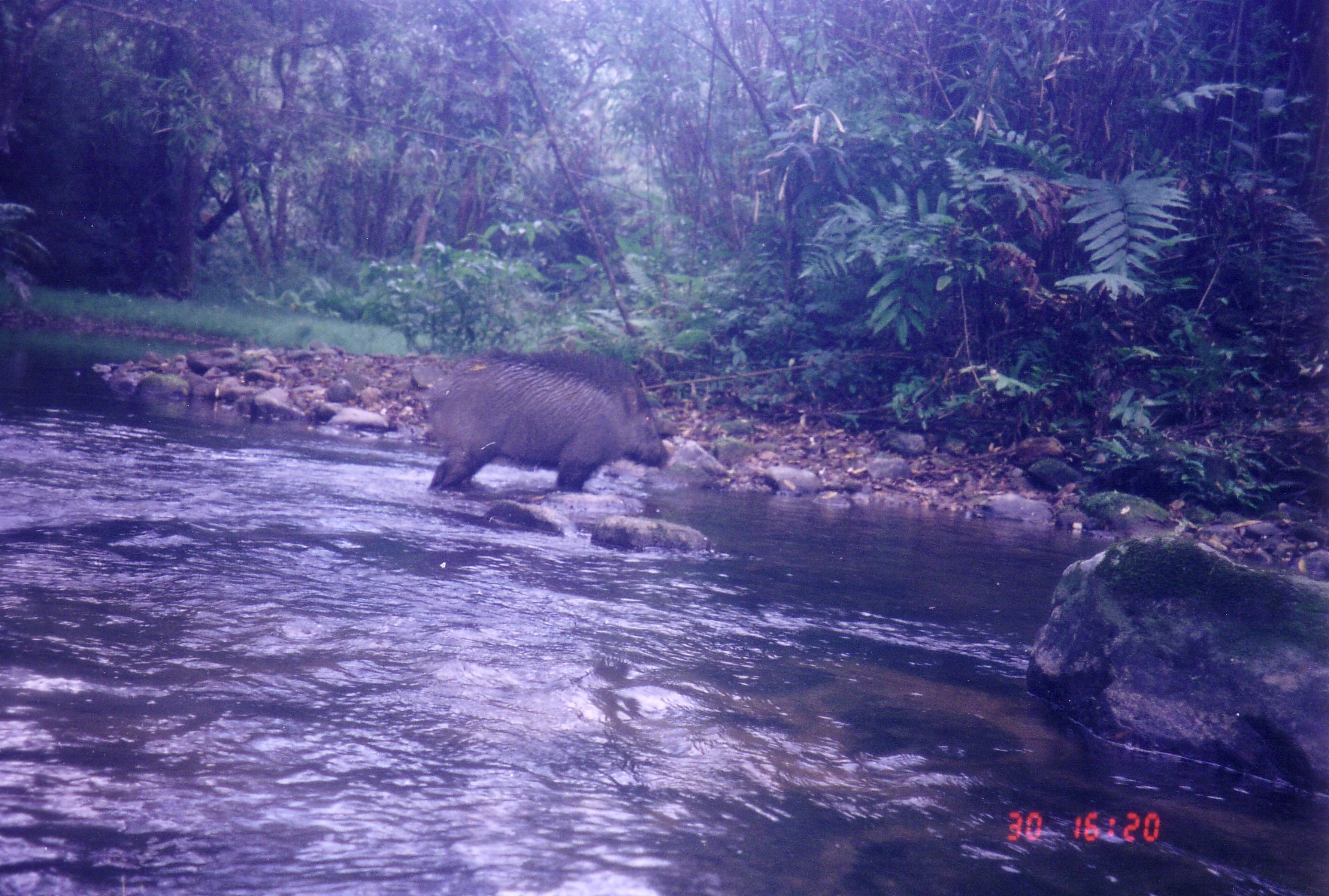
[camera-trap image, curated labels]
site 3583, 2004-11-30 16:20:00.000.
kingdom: Animalia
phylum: Chordata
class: Mammalia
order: Artiodactyla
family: Suidae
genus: Sus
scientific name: Sus scrofa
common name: wild boar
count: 1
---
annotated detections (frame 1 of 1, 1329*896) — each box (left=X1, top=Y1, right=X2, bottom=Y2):
sus scrofa: (left=422, top=342, right=668, bottom=500)